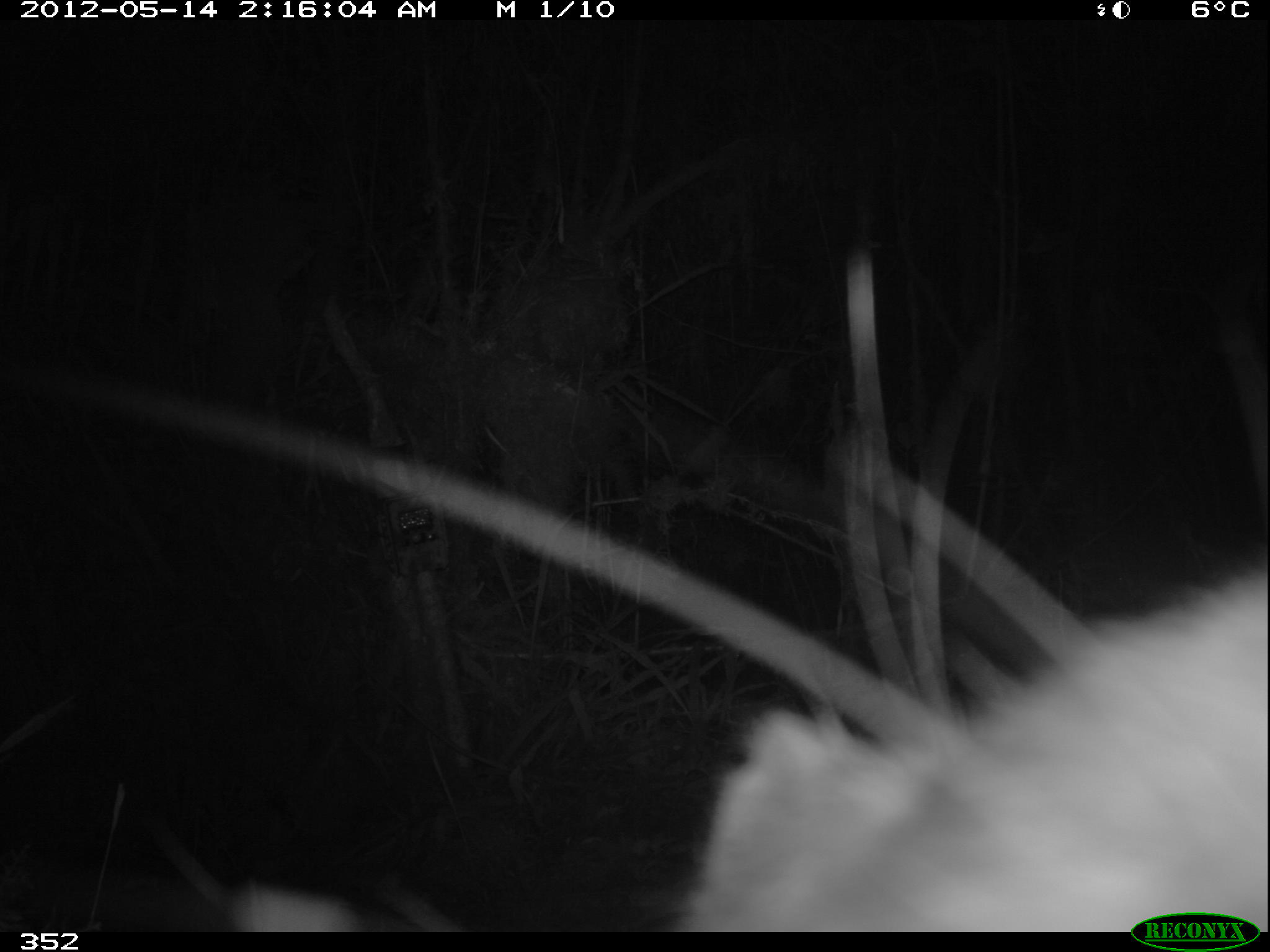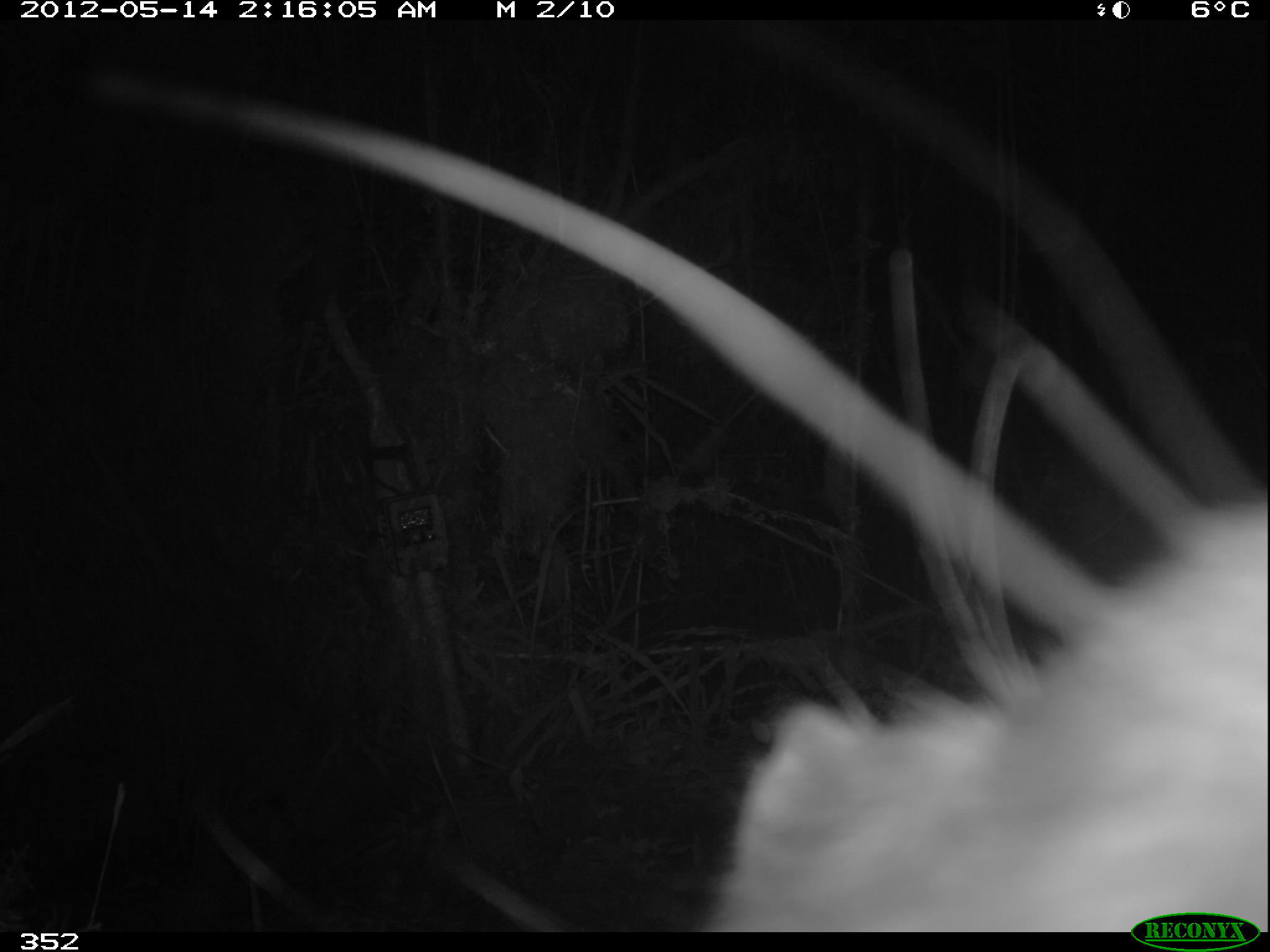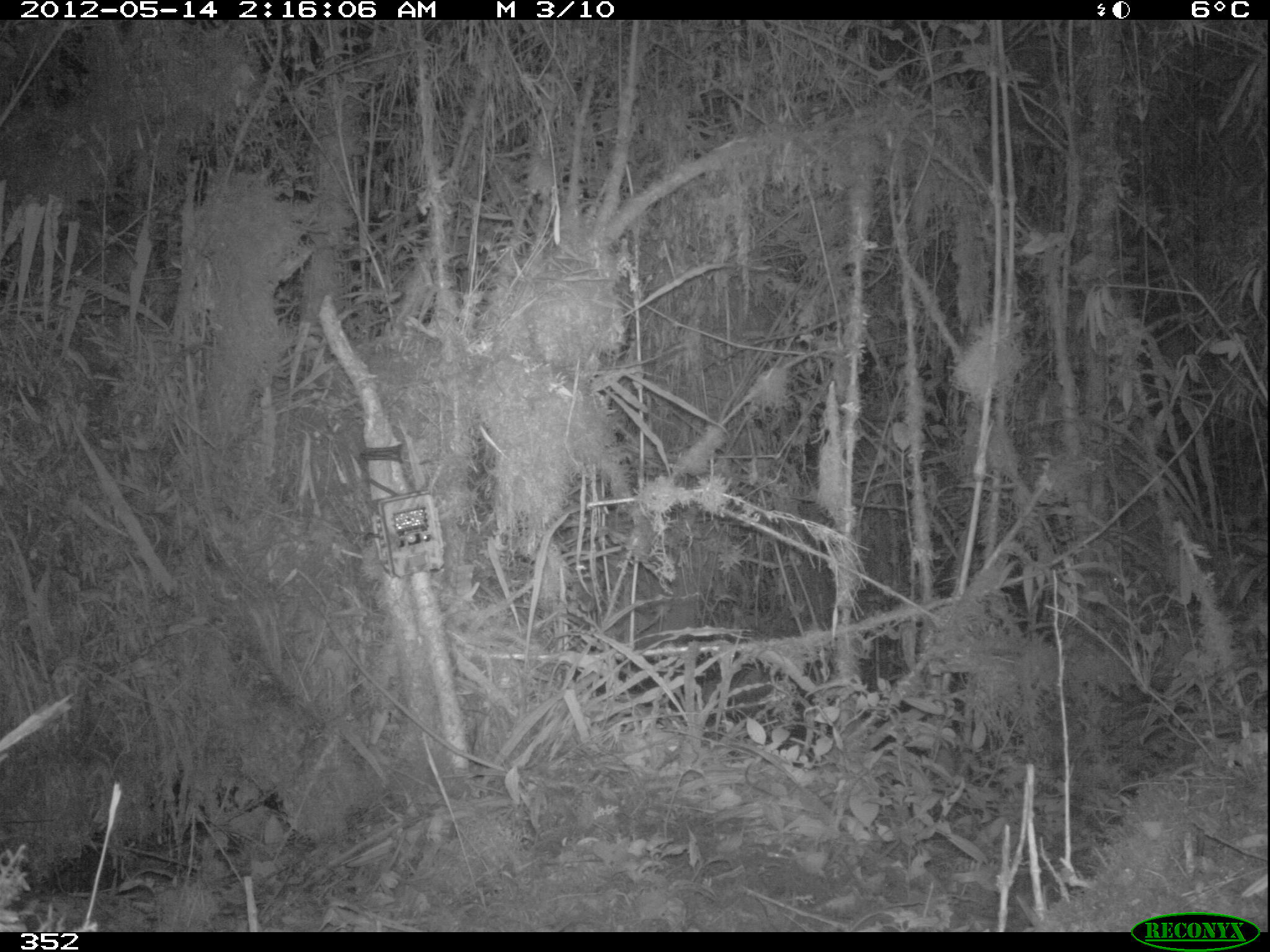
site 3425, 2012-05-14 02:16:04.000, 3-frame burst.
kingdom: Animalia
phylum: Chordata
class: Mammalia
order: Rodentia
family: Cuniculidae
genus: Cuniculus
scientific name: Cuniculus taczanowskii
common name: mountain paca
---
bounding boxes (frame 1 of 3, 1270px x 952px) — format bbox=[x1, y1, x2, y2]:
cuniculus taczanowskii: bbox=[117, 245, 1266, 933]